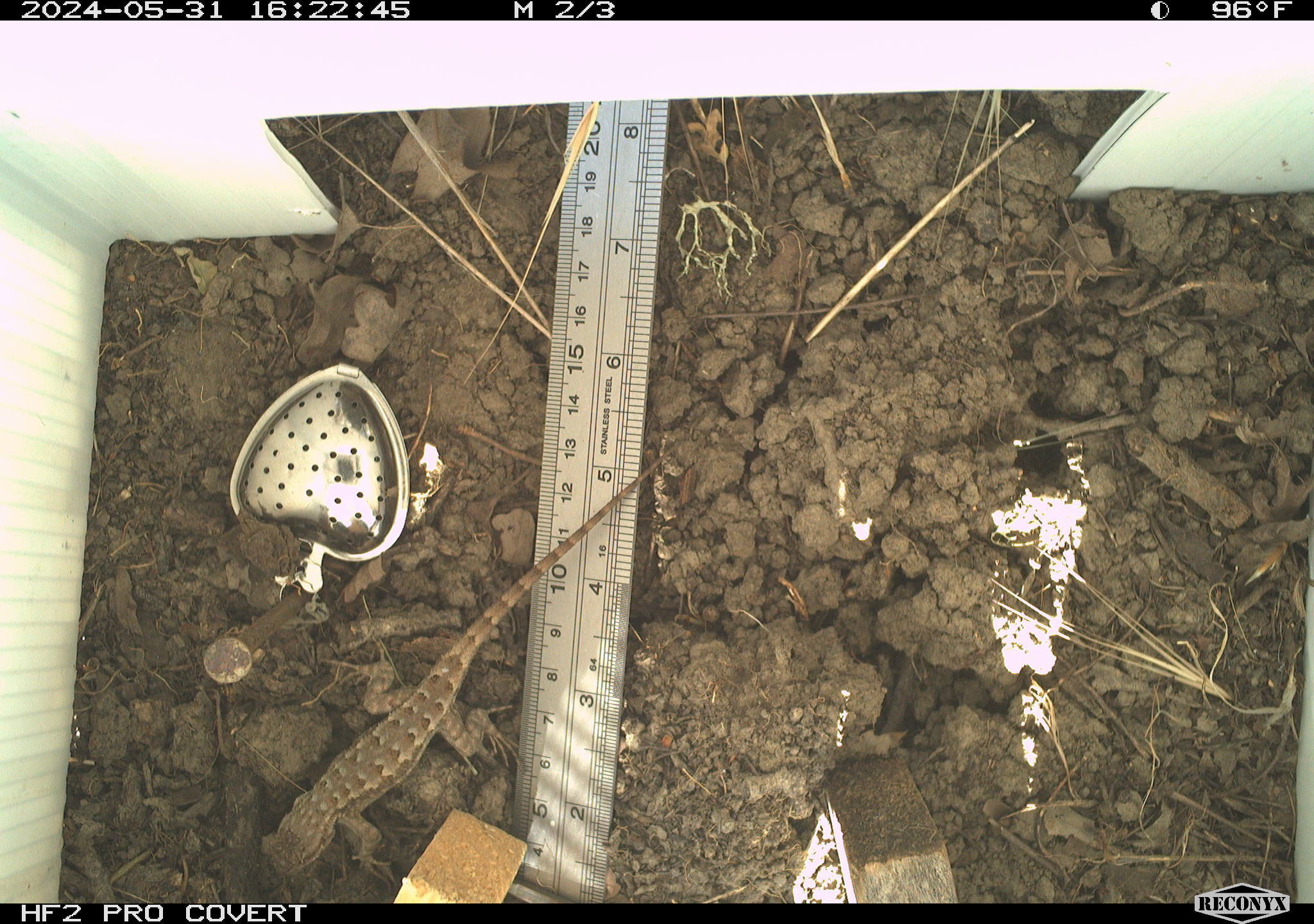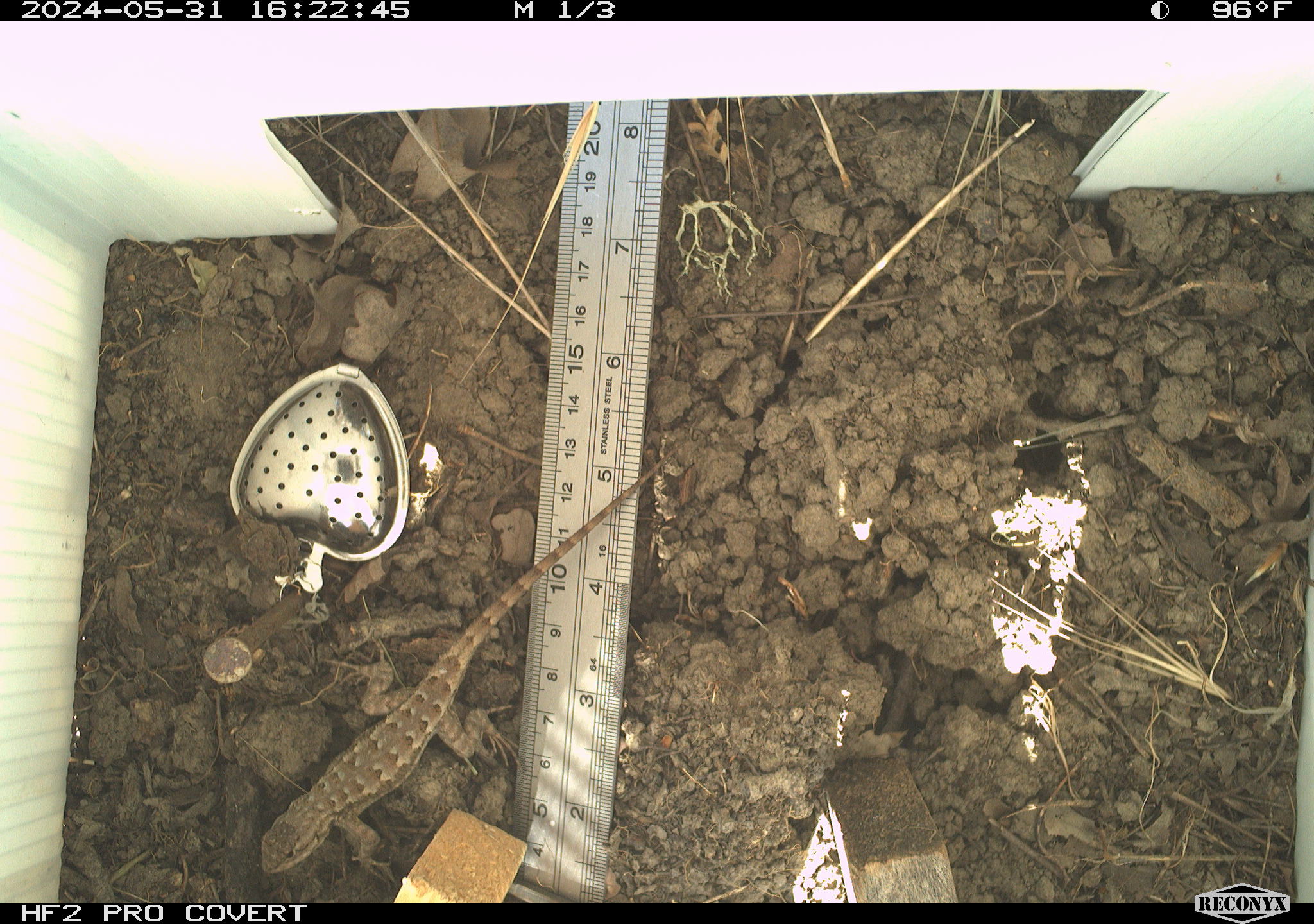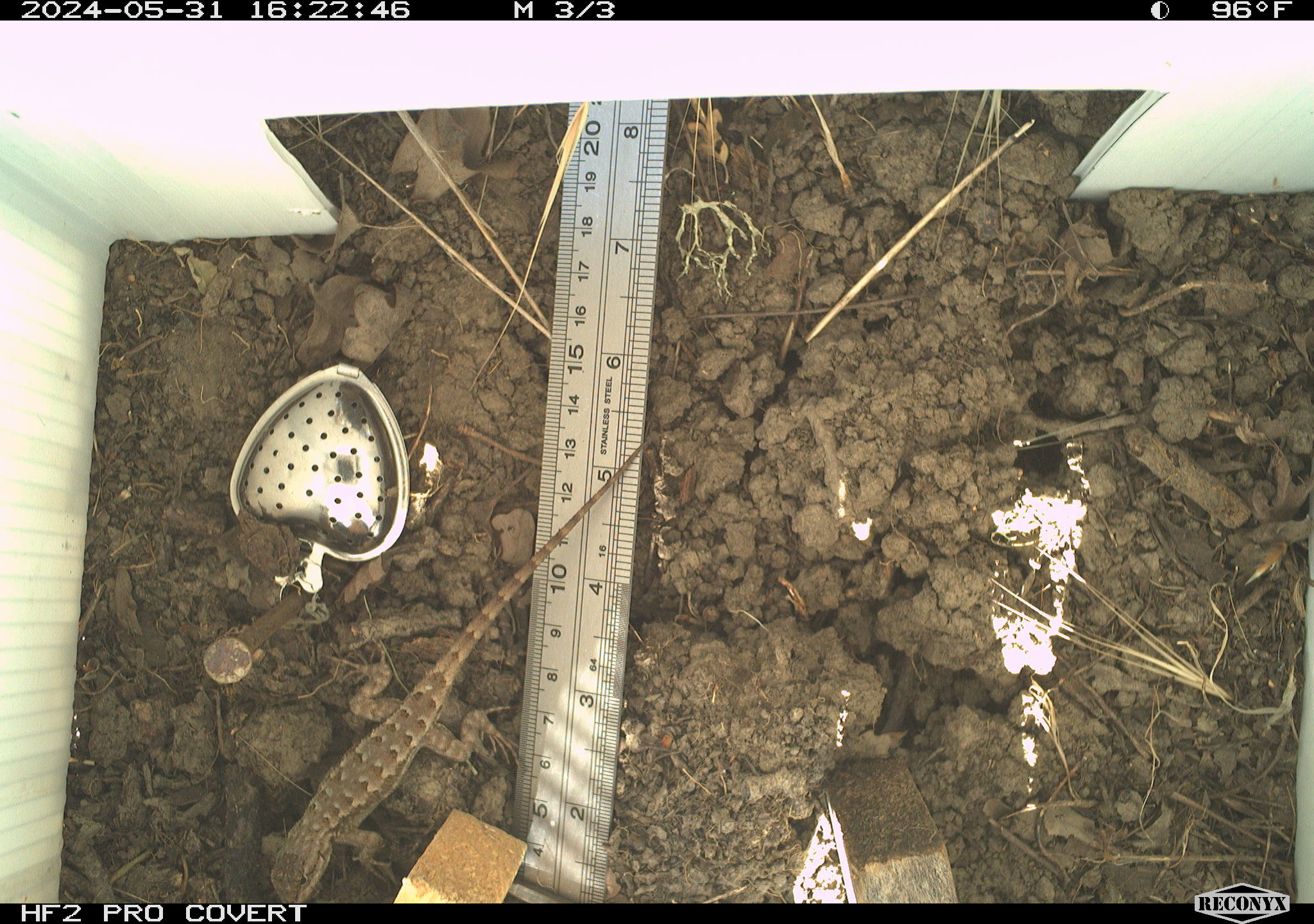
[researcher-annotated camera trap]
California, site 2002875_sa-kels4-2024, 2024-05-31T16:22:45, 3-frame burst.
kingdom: Animalia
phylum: Chordata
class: Reptilia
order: Squamata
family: Phrynosomatidae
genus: Sceloporus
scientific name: Sceloporus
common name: spiny lizards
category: sceloporus species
Sceloporus species (spiny lizards) (Sceloporus).